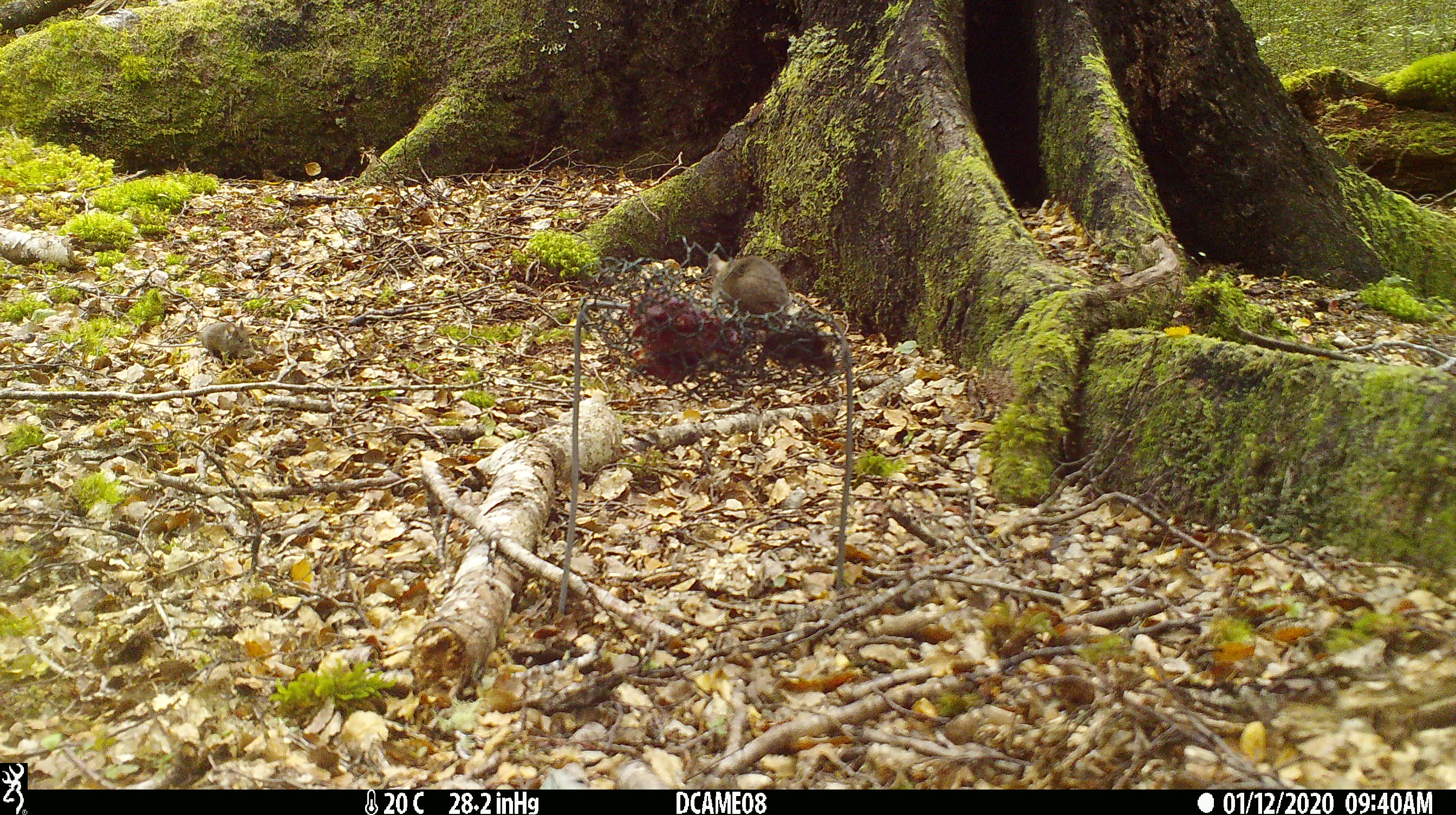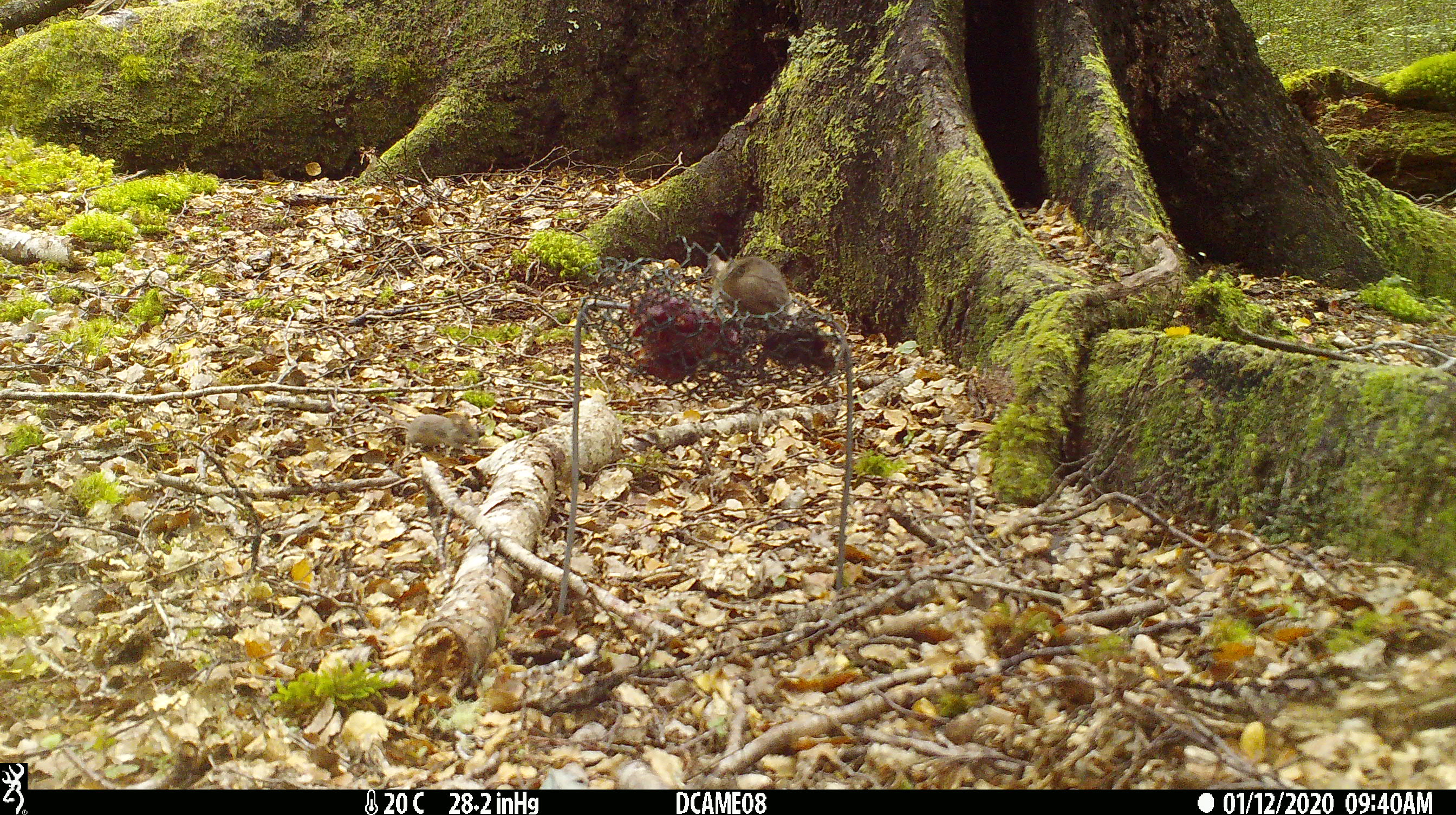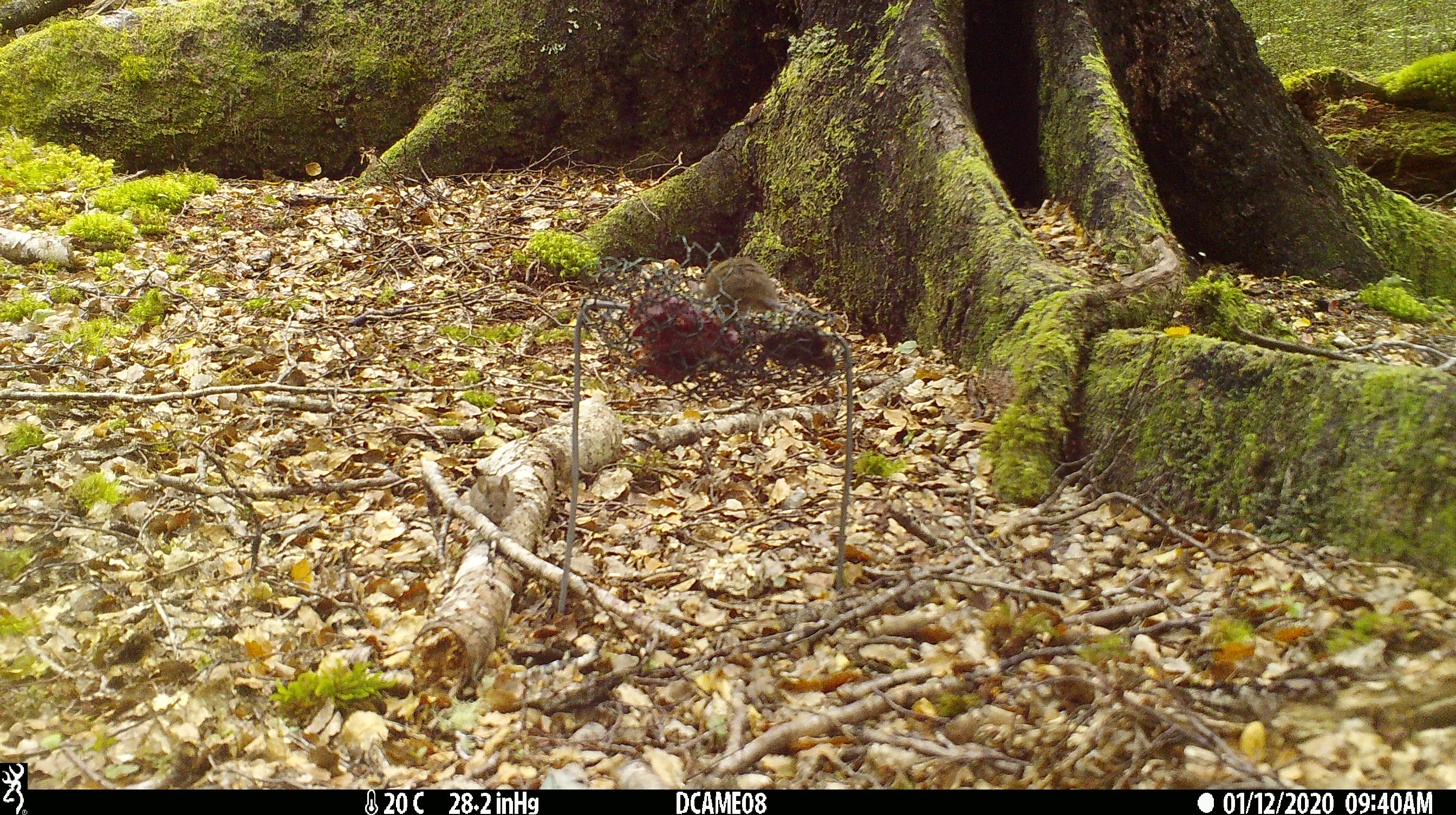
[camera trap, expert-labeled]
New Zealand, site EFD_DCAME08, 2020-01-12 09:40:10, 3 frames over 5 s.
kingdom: Animalia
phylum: Chordata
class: Mammalia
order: Rodentia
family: Muridae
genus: Mus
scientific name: Mus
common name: mouse